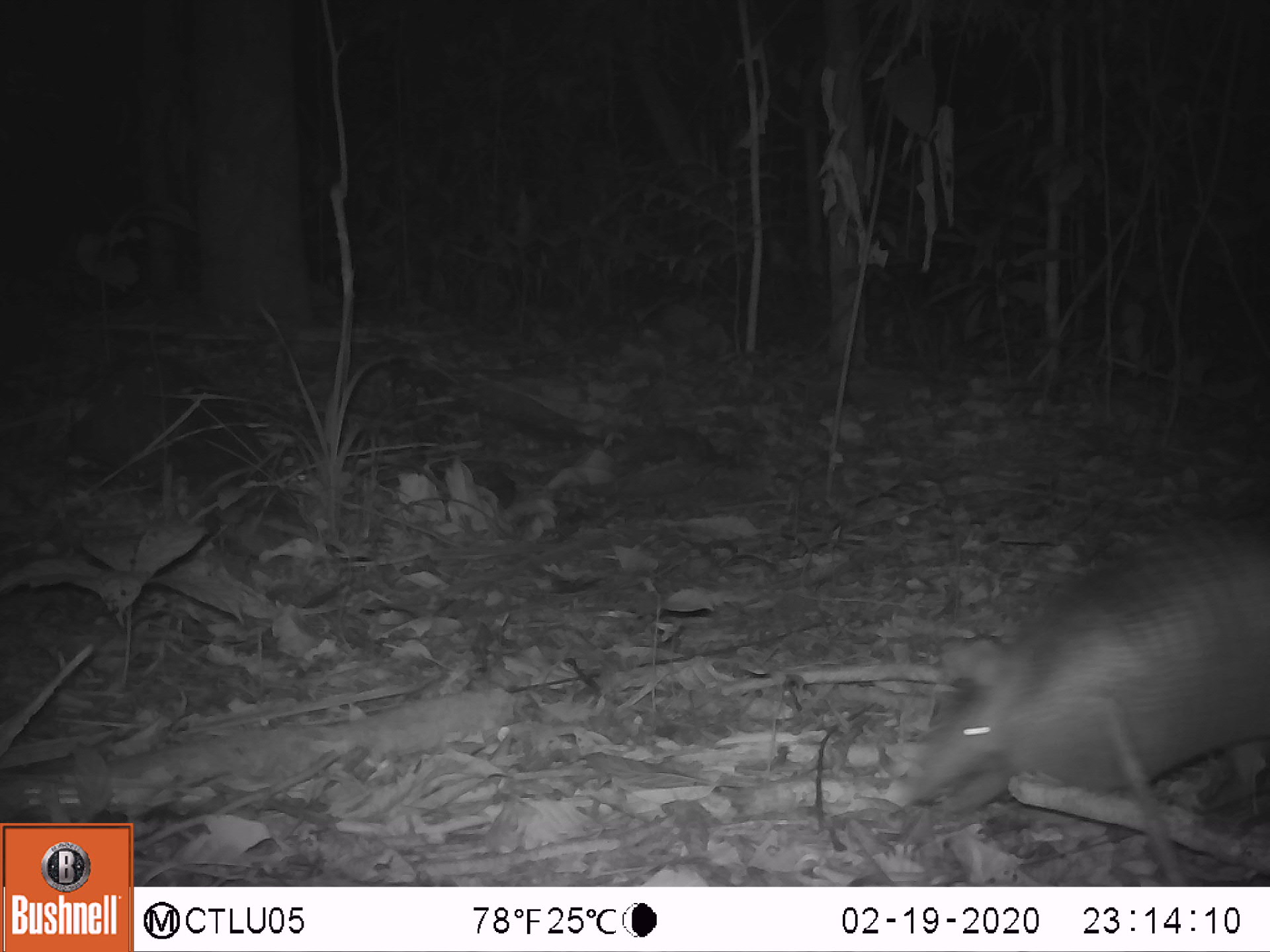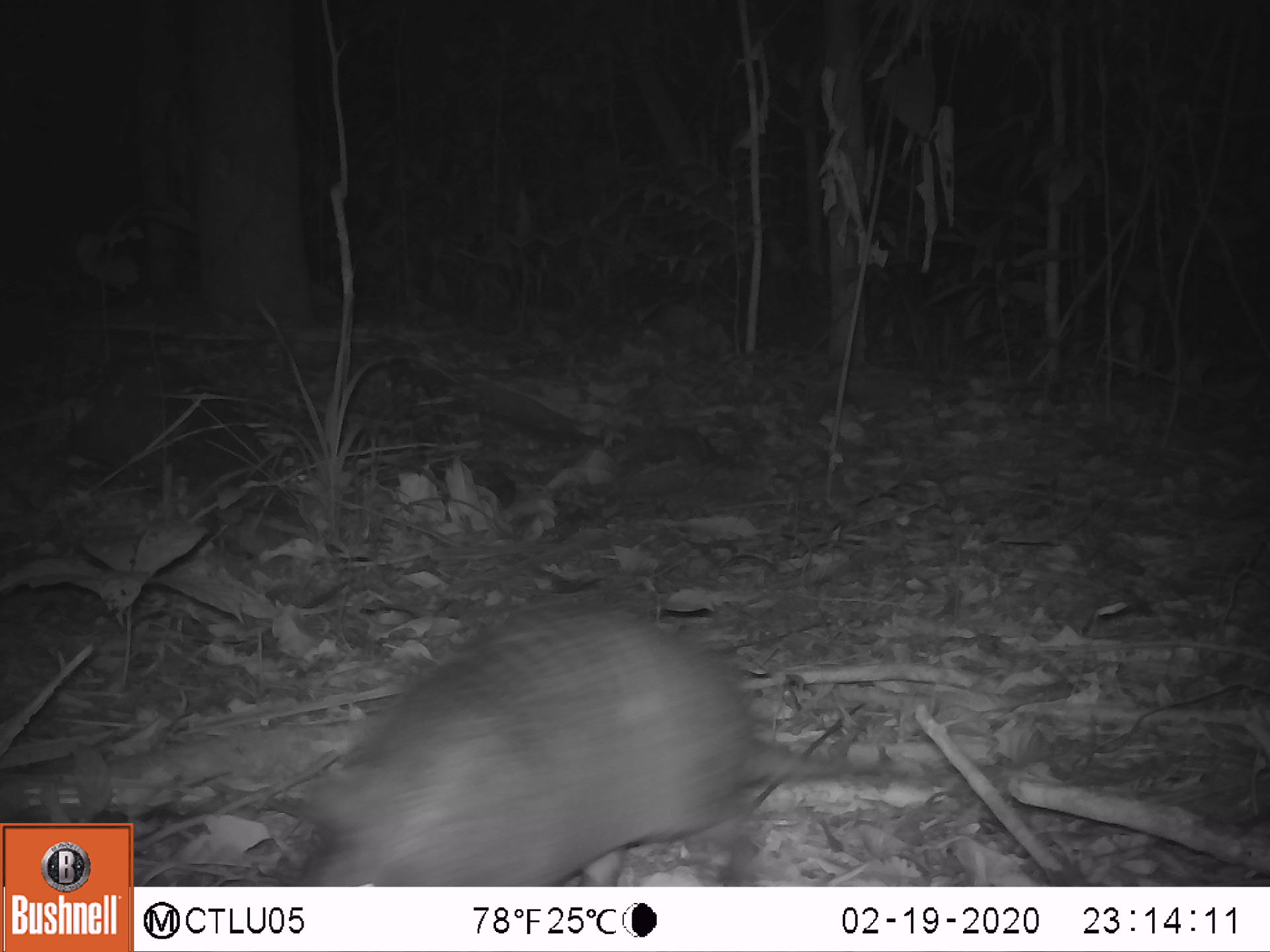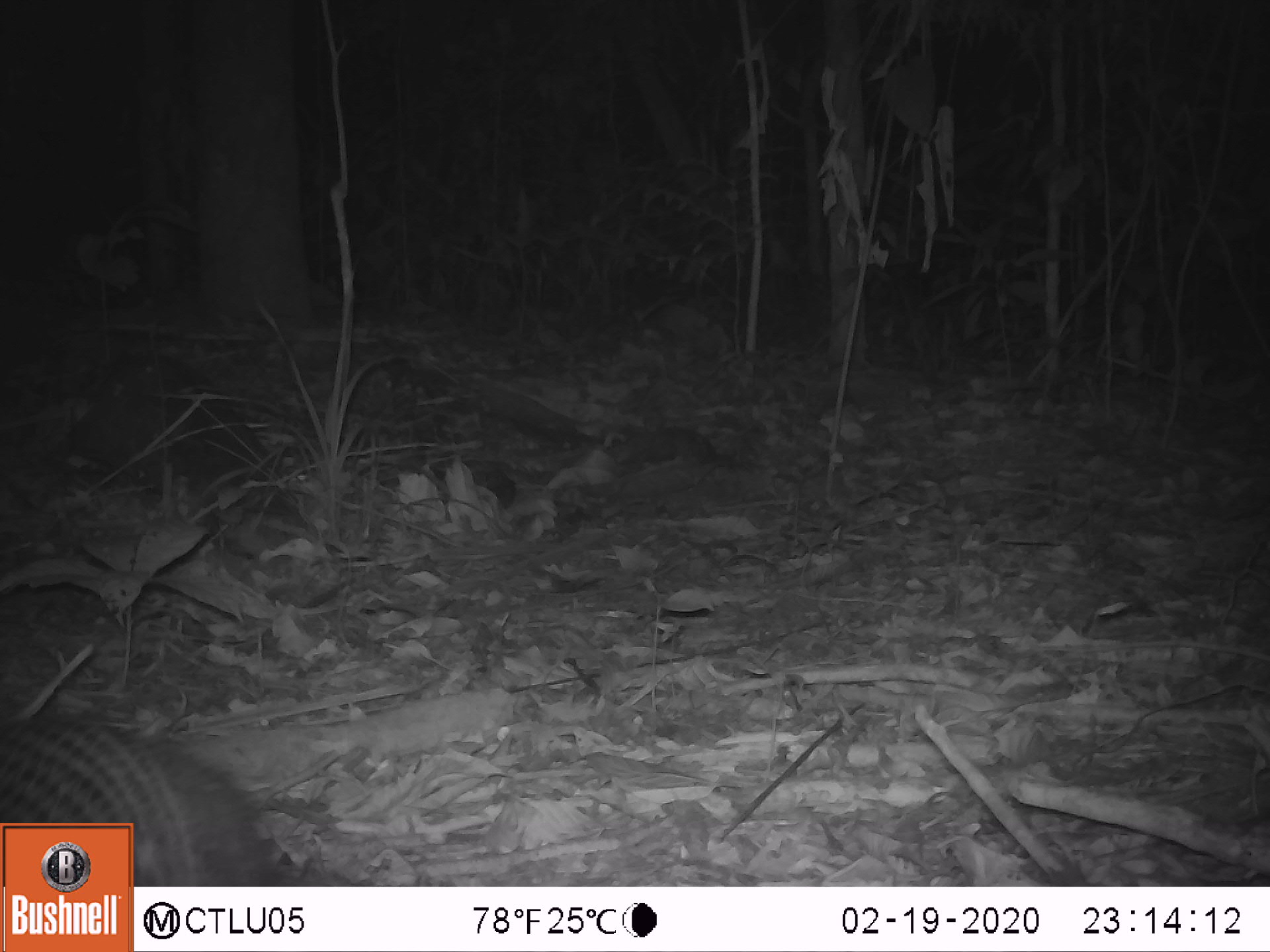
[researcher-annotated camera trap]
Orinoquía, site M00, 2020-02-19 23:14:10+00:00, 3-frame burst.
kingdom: Animalia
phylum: Chordata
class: Mammalia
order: Cingulata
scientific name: Cingulata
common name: armadillo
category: unknown armadillo